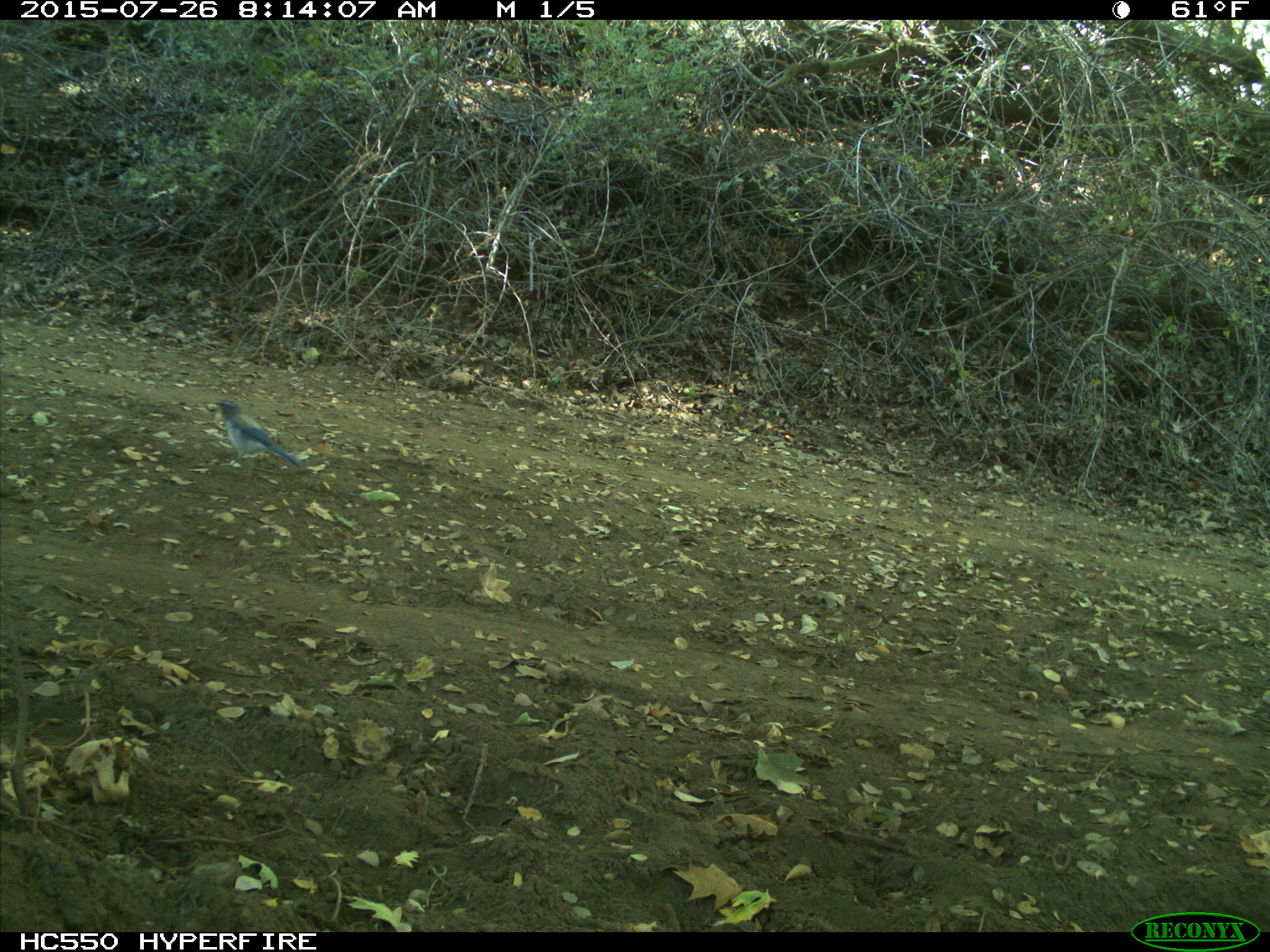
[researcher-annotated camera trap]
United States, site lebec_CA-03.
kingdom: Animalia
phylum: Chordata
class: Aves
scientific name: Aves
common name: birds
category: unidentified bird